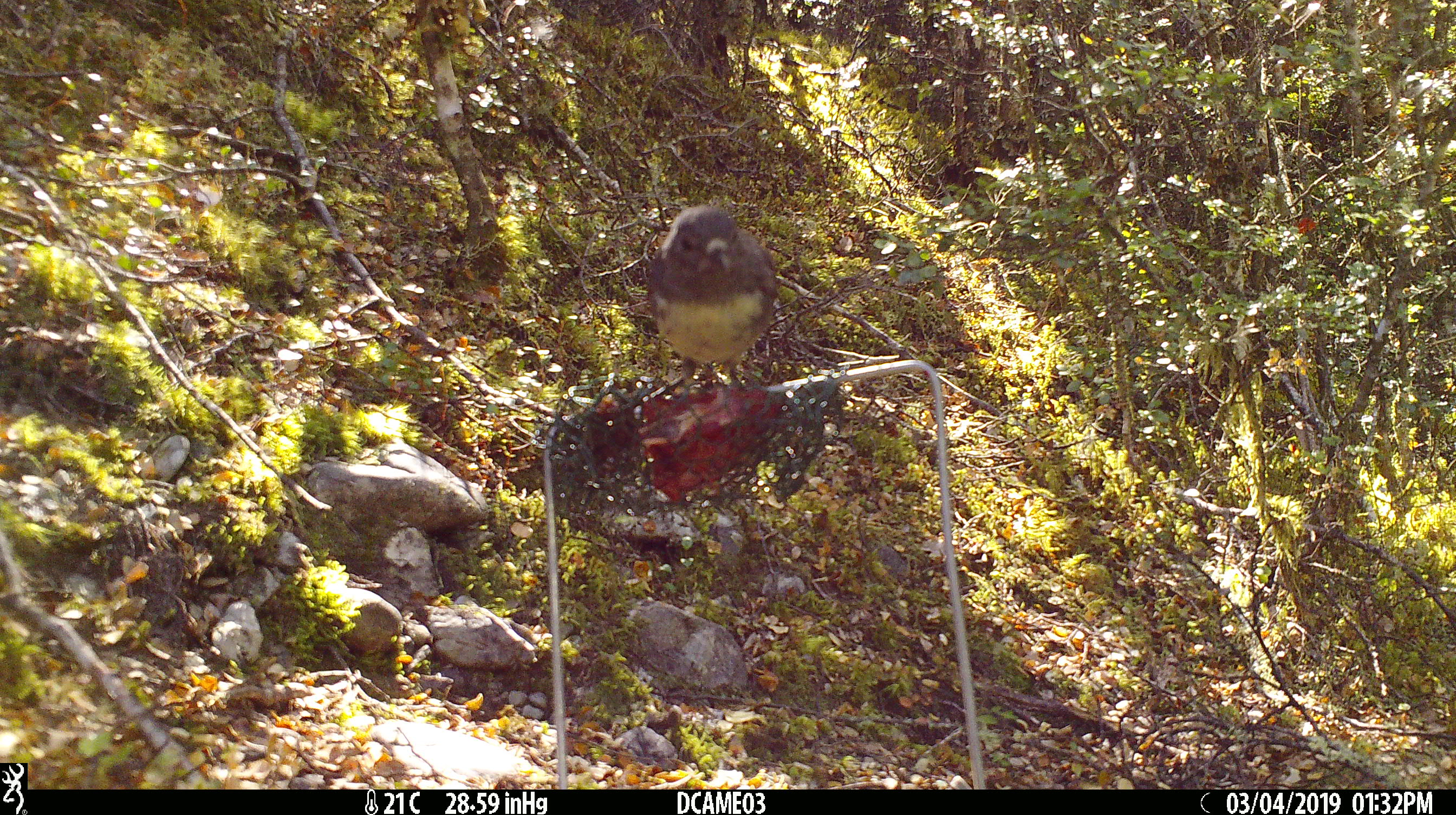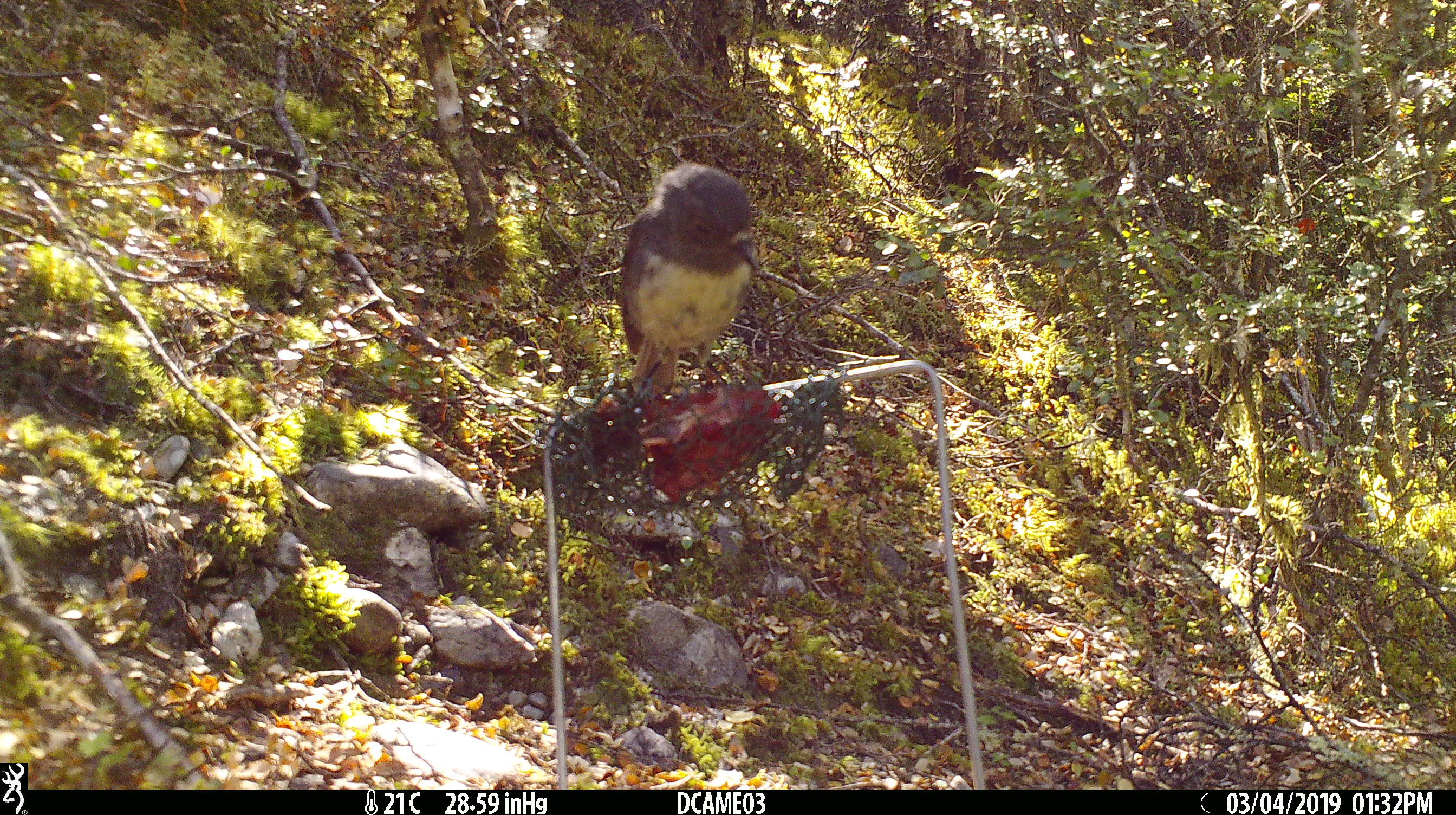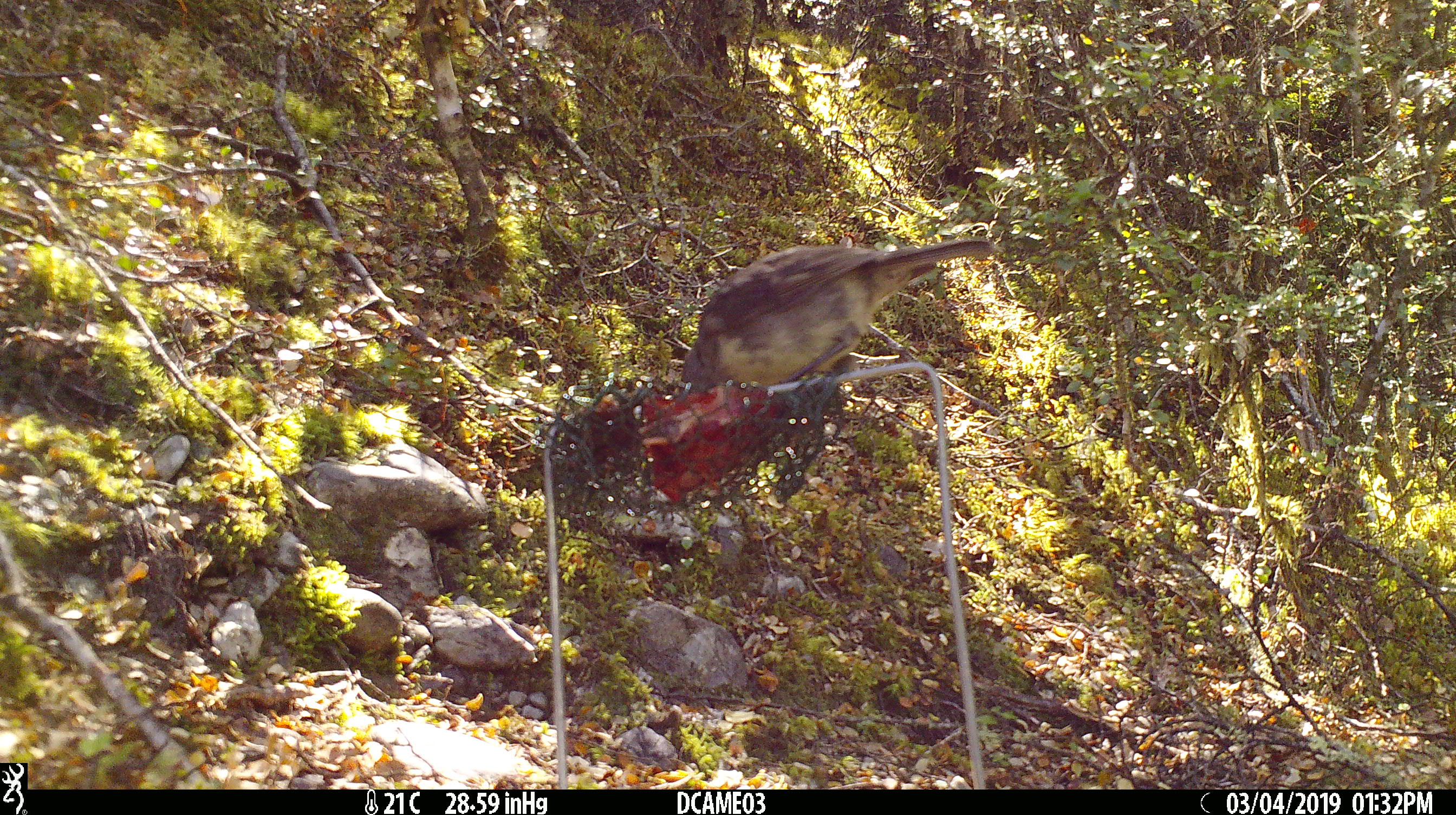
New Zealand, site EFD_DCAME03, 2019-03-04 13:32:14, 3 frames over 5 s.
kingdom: Animalia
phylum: Chordata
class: Aves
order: Passeriformes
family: Petroicidae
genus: Petroica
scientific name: Petroica australis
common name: new zealand robin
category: robin